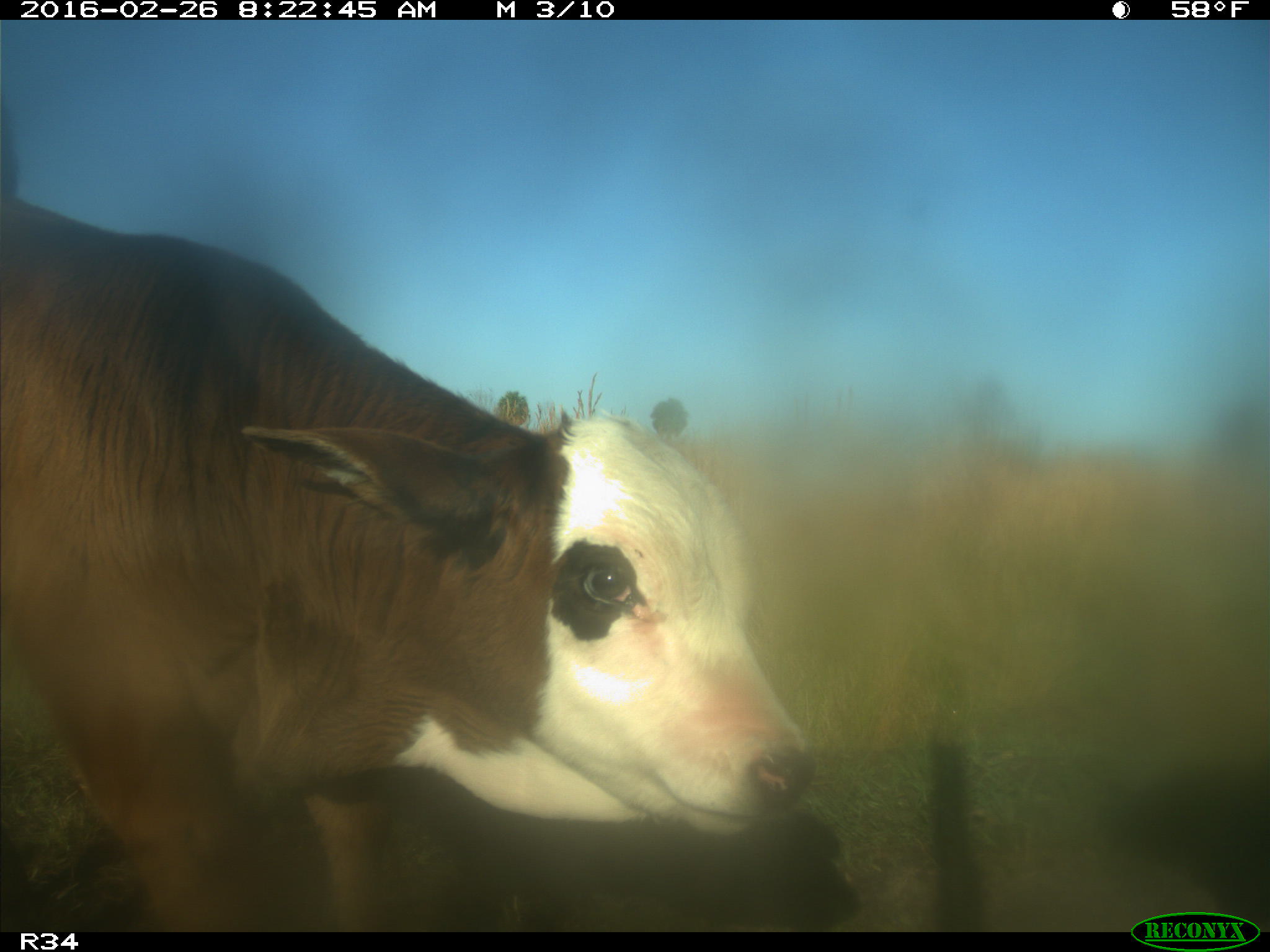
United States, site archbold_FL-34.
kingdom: Animalia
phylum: Chordata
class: Mammalia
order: Artiodactyla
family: Bovidae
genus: Bos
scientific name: Bos taurus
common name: domestic cow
Bos taurus (domestic cow).